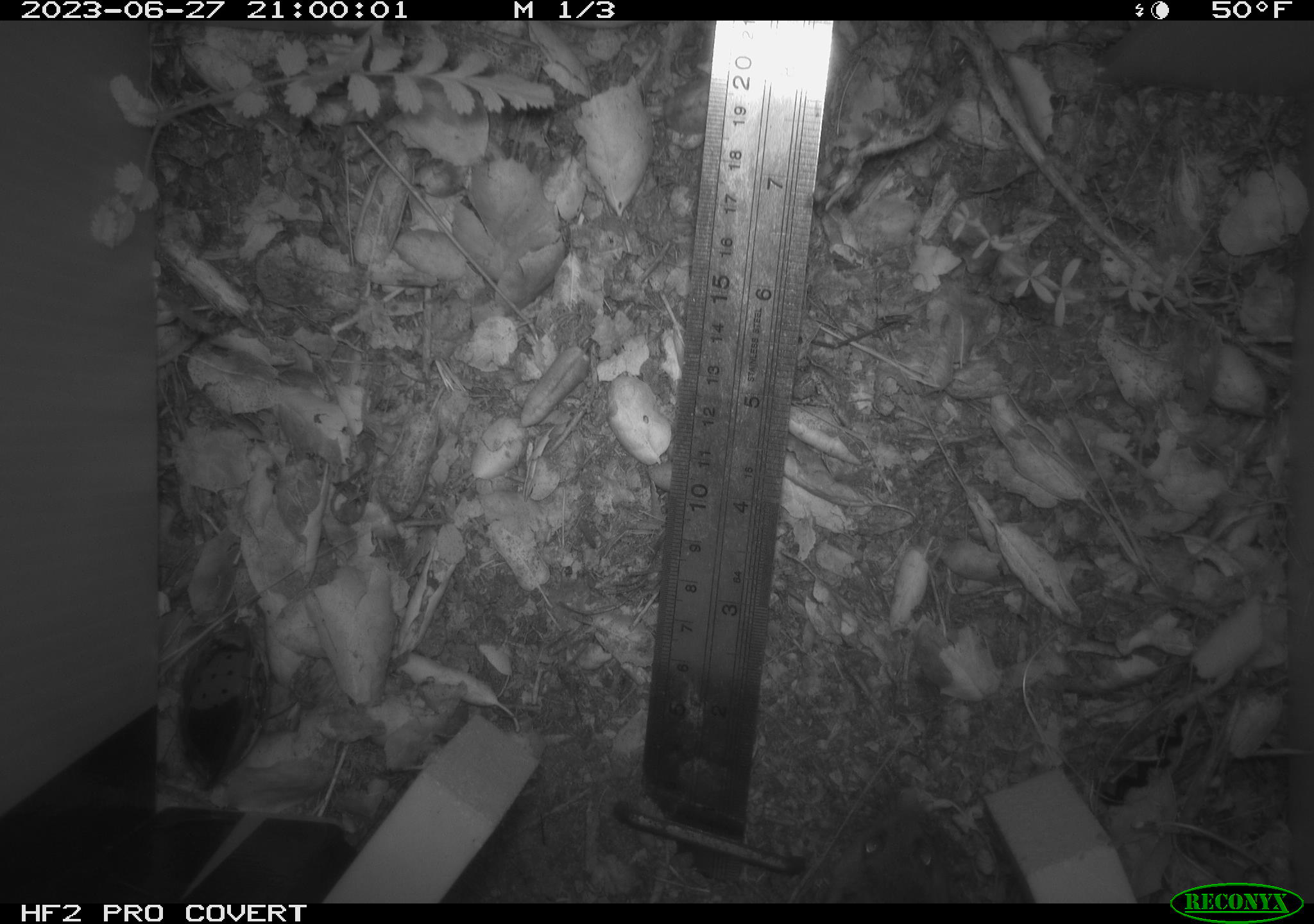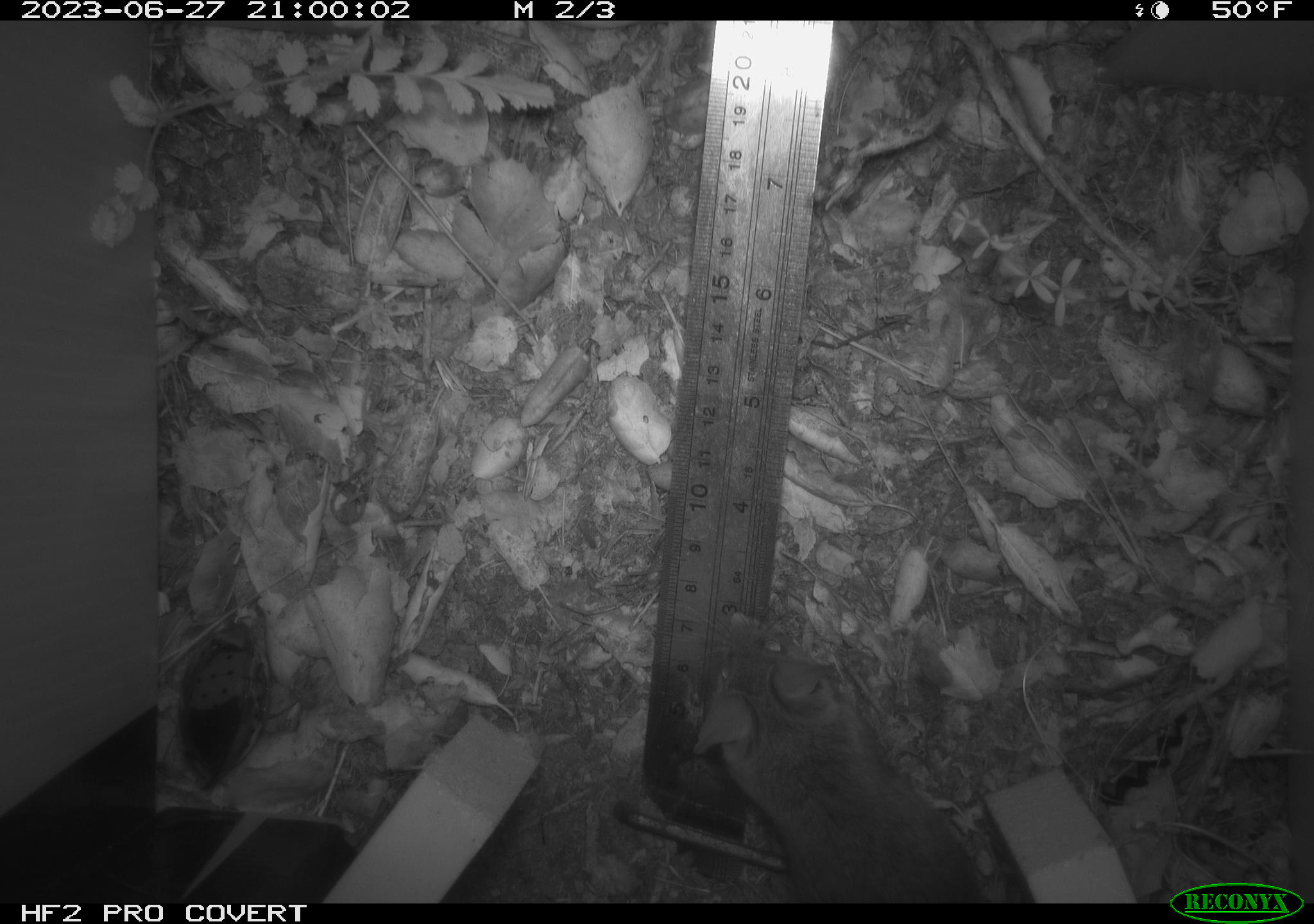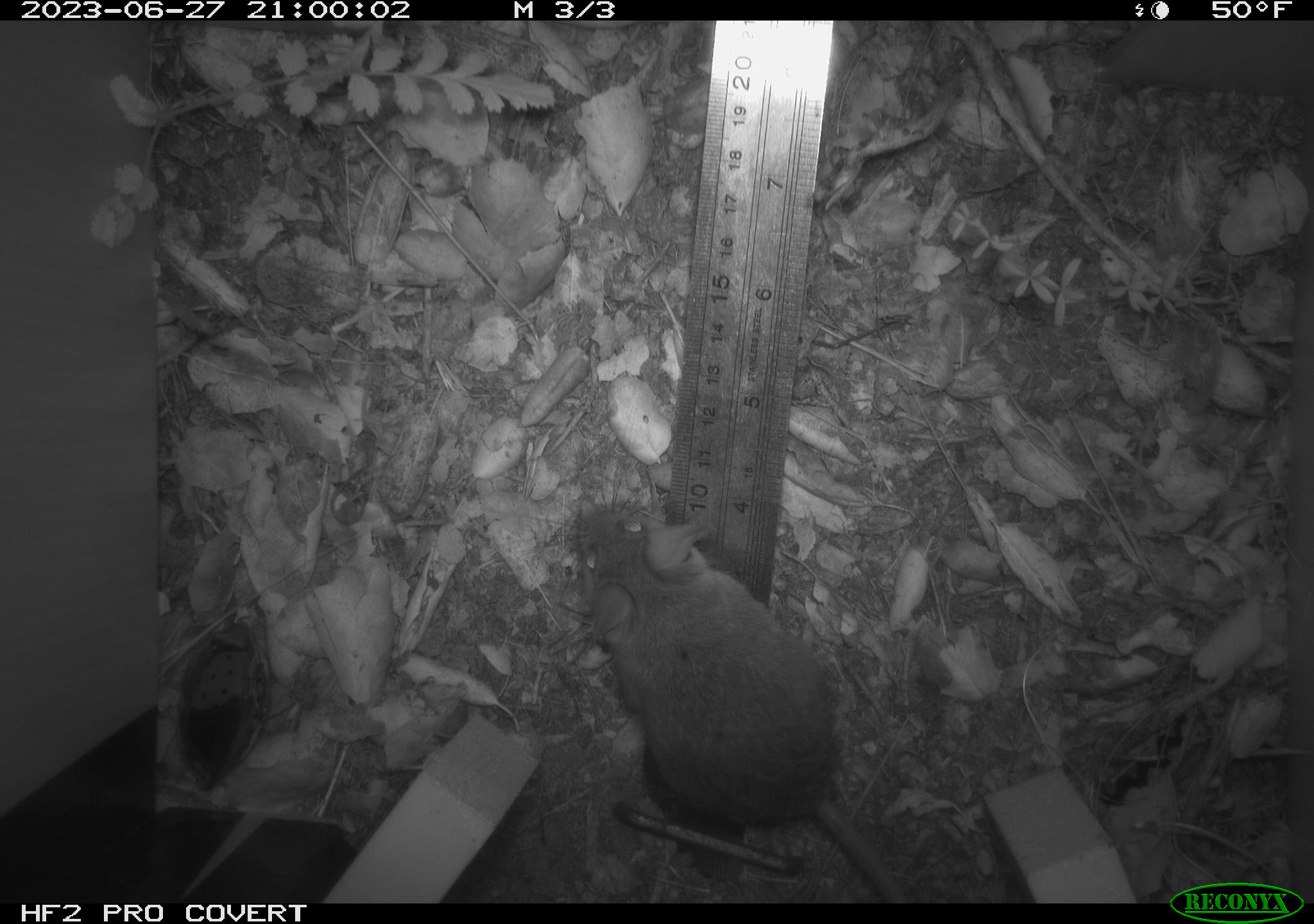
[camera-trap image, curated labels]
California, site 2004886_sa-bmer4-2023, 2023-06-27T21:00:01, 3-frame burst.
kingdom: Animalia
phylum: Chordata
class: Mammalia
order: Rodentia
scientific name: Rodentia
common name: mouse species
Mouse species (Rodentia).